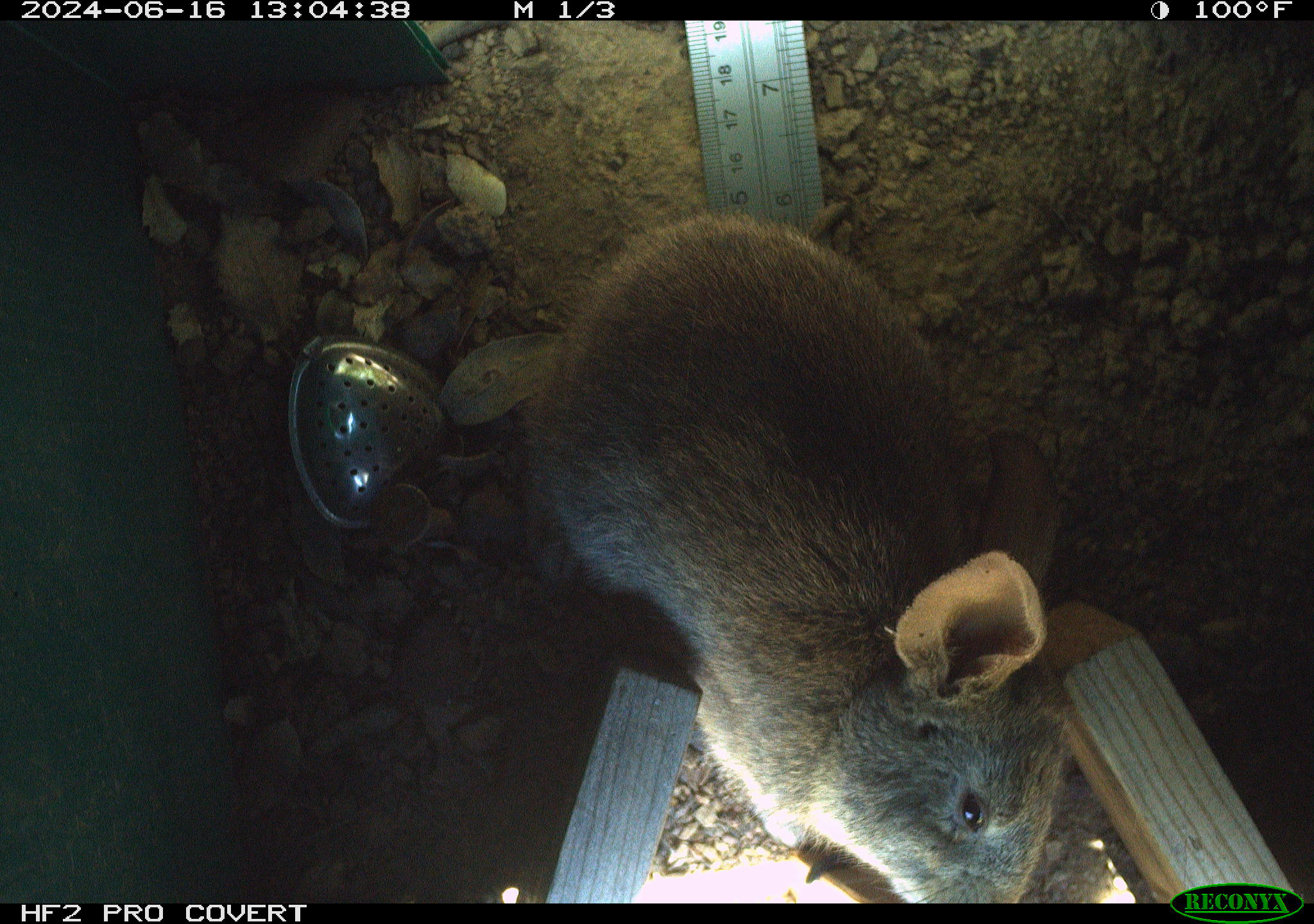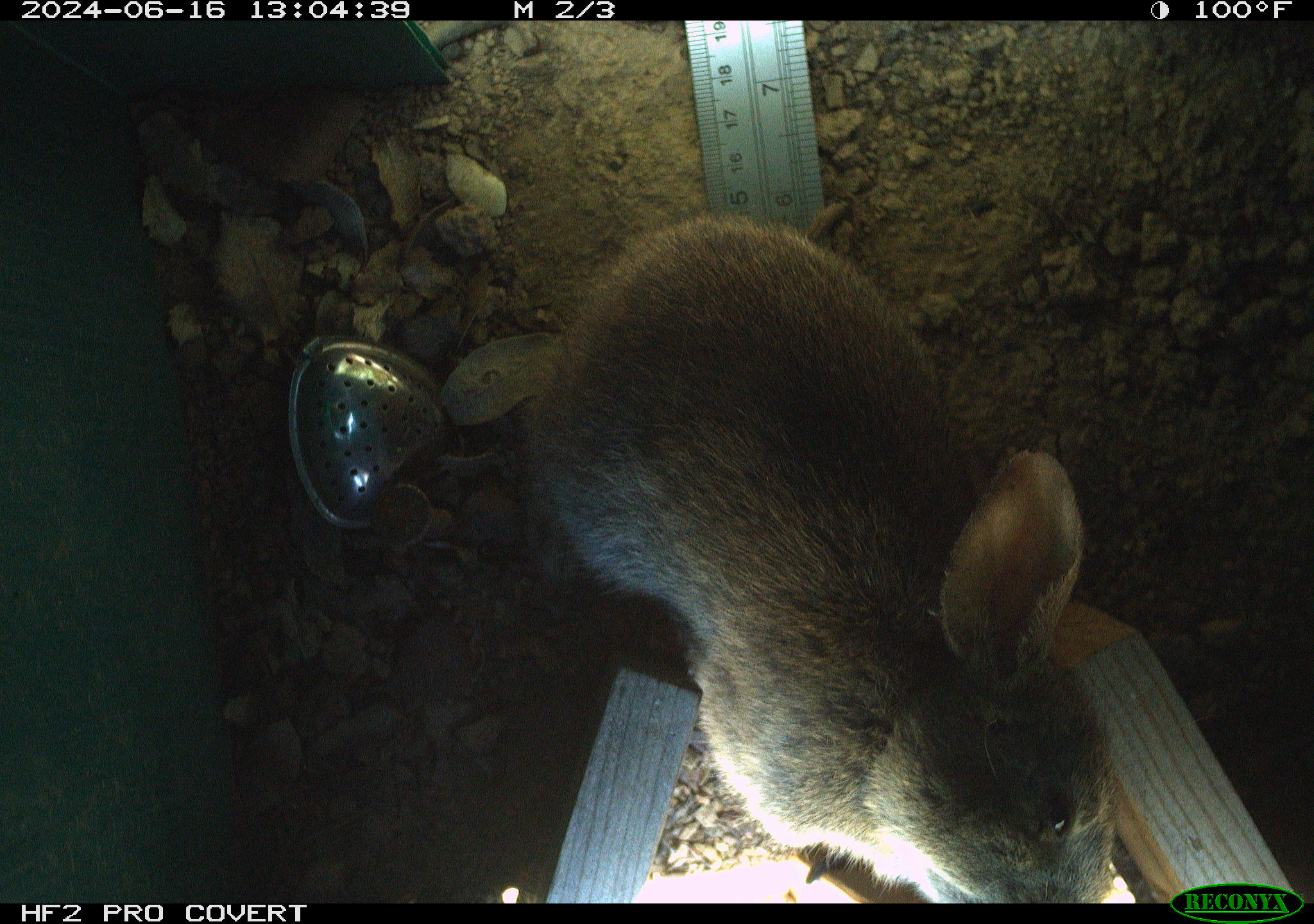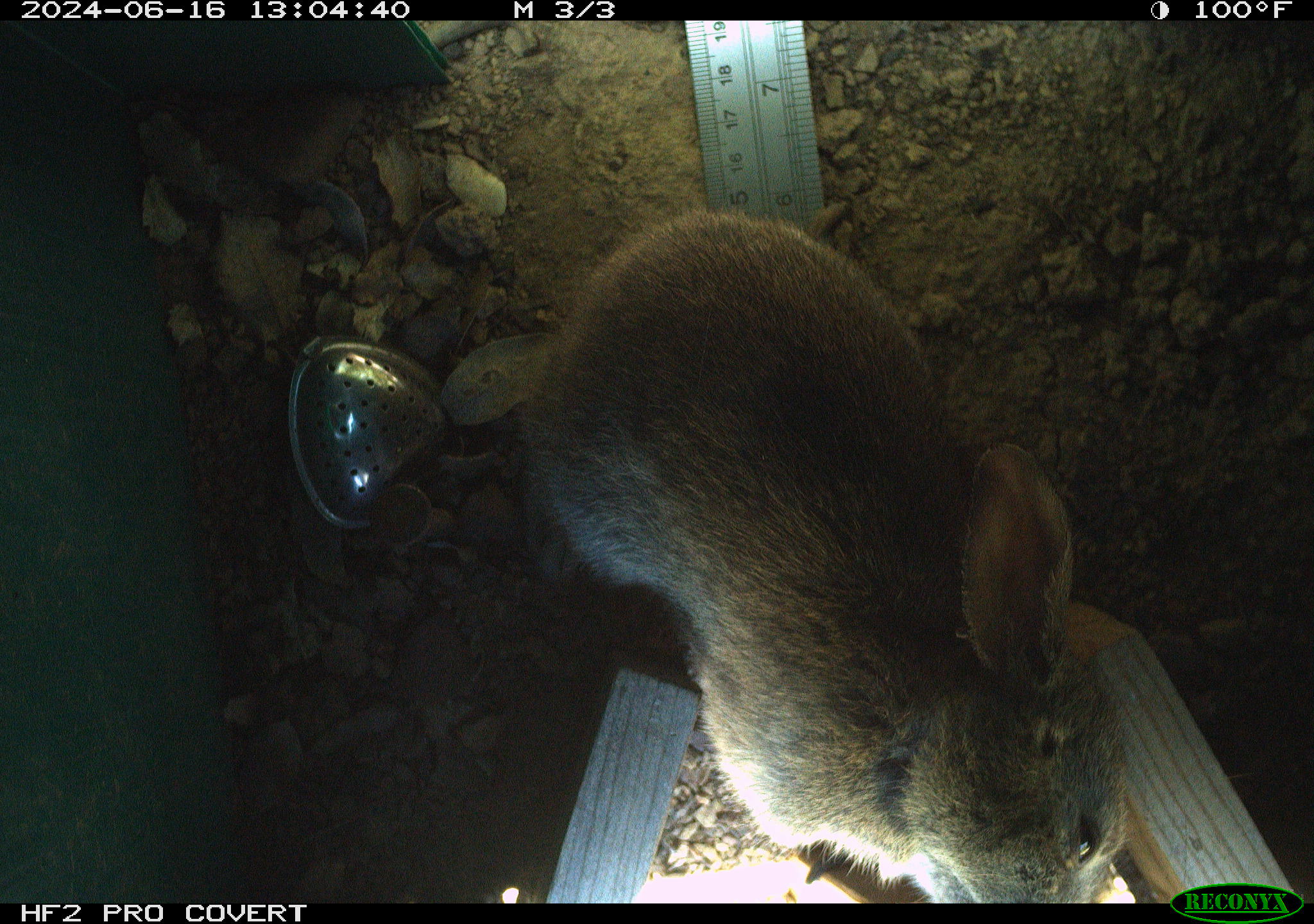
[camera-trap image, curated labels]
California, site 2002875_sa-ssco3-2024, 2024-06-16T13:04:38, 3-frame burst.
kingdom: Animalia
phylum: Chordata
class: Mammalia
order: Lagomorpha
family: Leporidae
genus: Sylvilagus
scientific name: Sylvilagus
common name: cottontail rabbits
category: sylvilagus species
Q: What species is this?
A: Sylvilagus species (cottontail rabbits) (Sylvilagus).